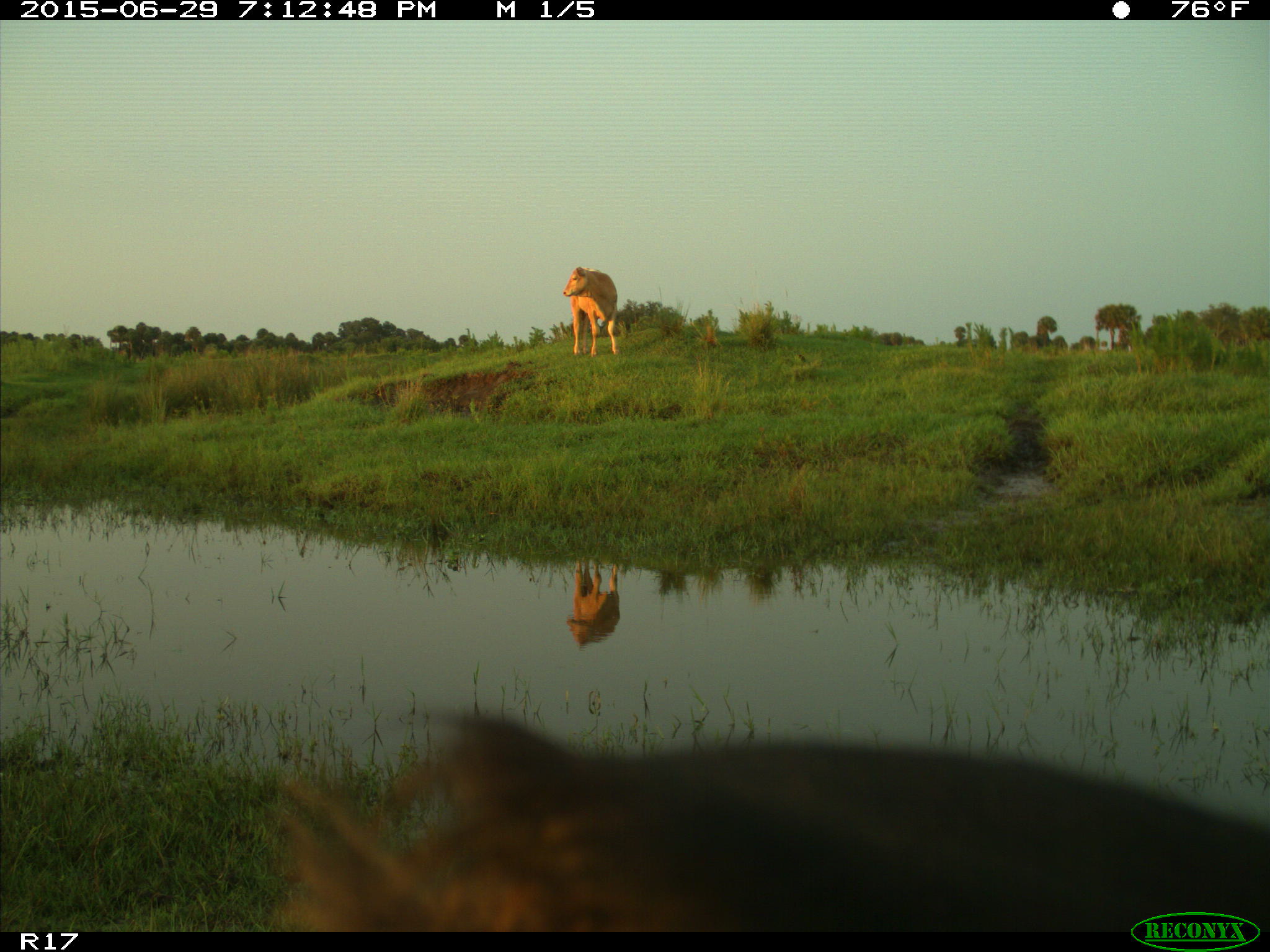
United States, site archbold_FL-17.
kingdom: Animalia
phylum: Chordata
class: Mammalia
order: Artiodactyla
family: Bovidae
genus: Bos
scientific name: Bos taurus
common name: domestic cow